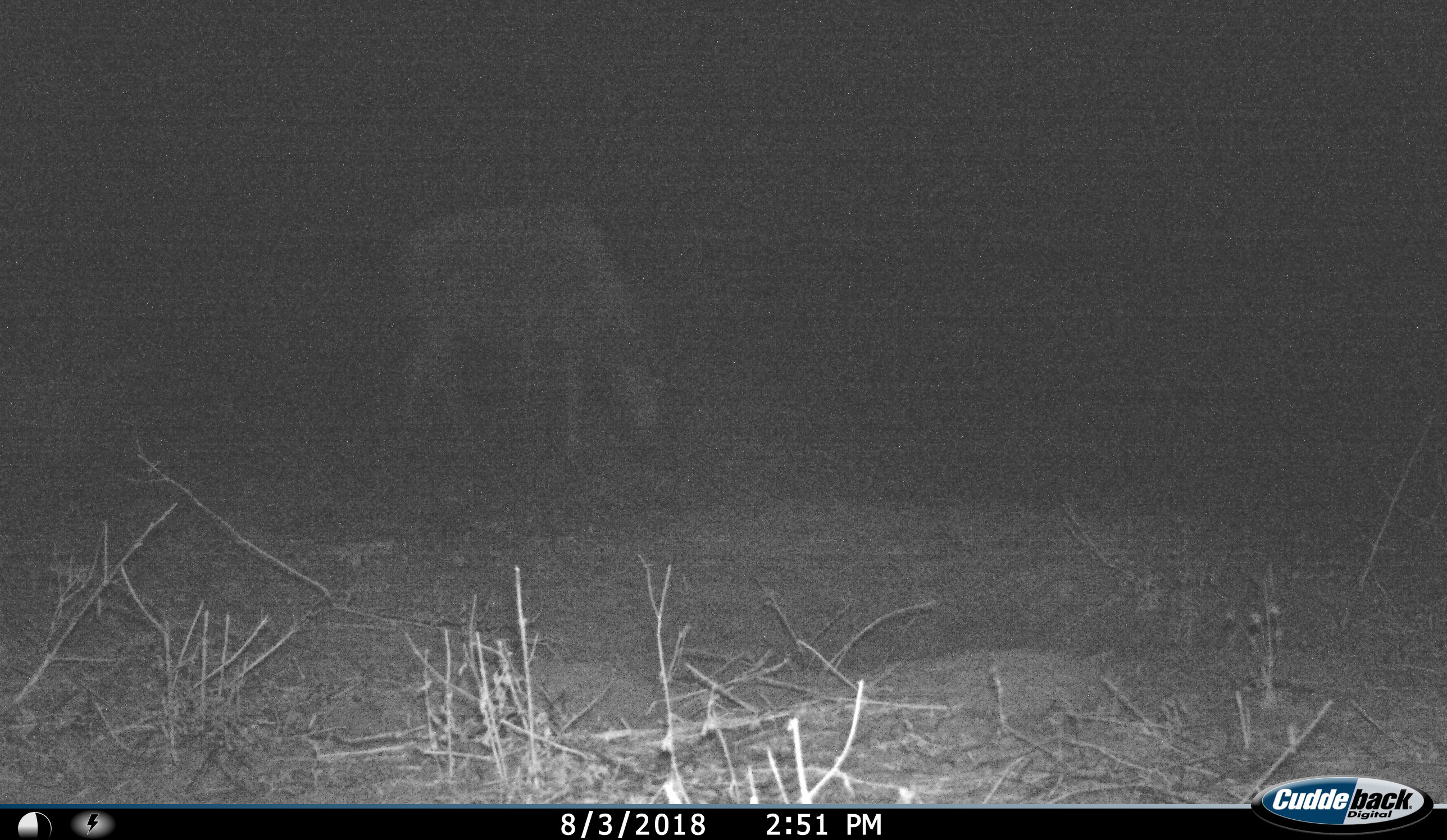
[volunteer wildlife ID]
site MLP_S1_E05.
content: unidentified animal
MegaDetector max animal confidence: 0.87